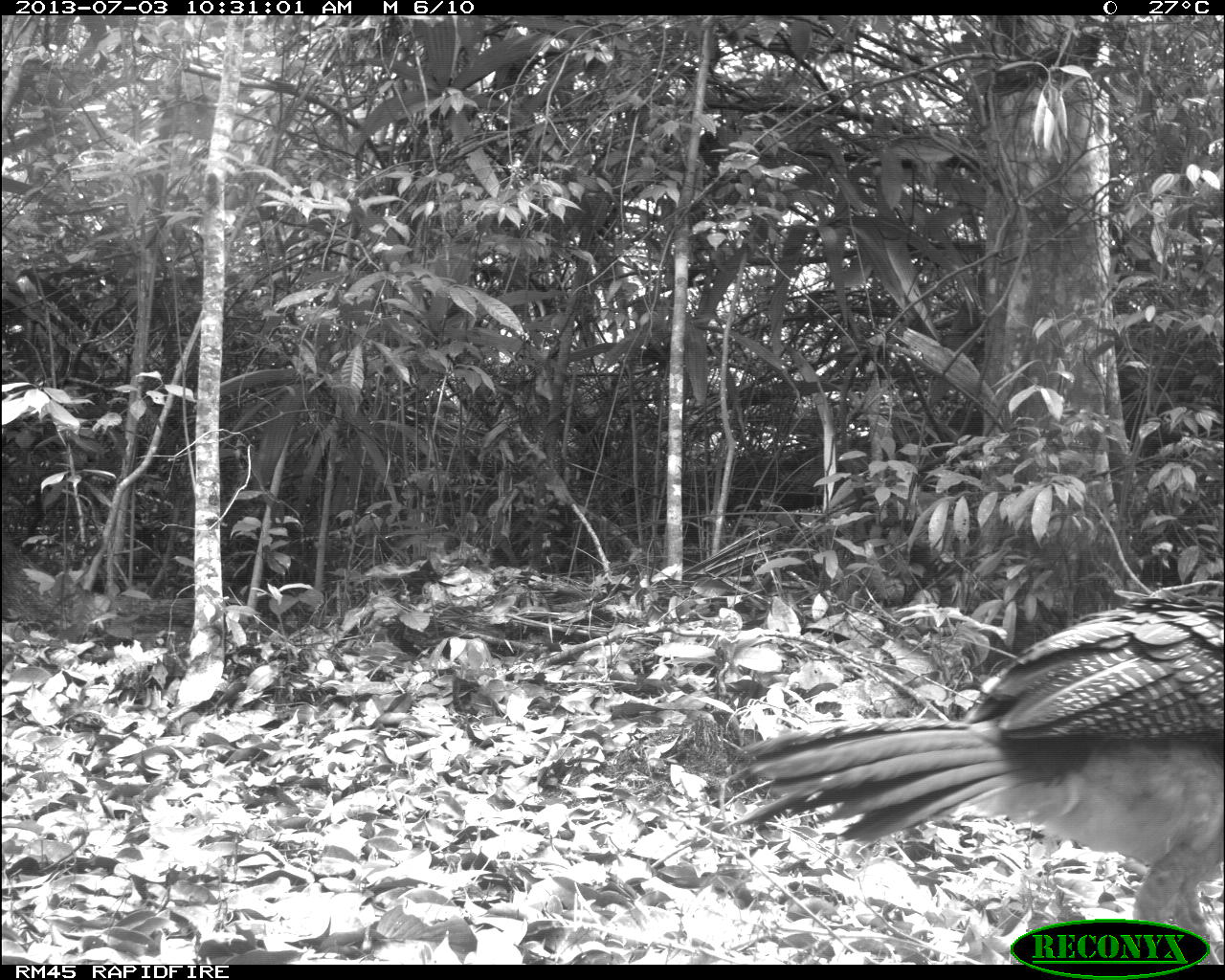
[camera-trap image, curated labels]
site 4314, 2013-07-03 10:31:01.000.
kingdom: Animalia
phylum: Chordata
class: Aves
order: Galliformes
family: Cracidae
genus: Crax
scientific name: Crax rubra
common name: great curassow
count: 2